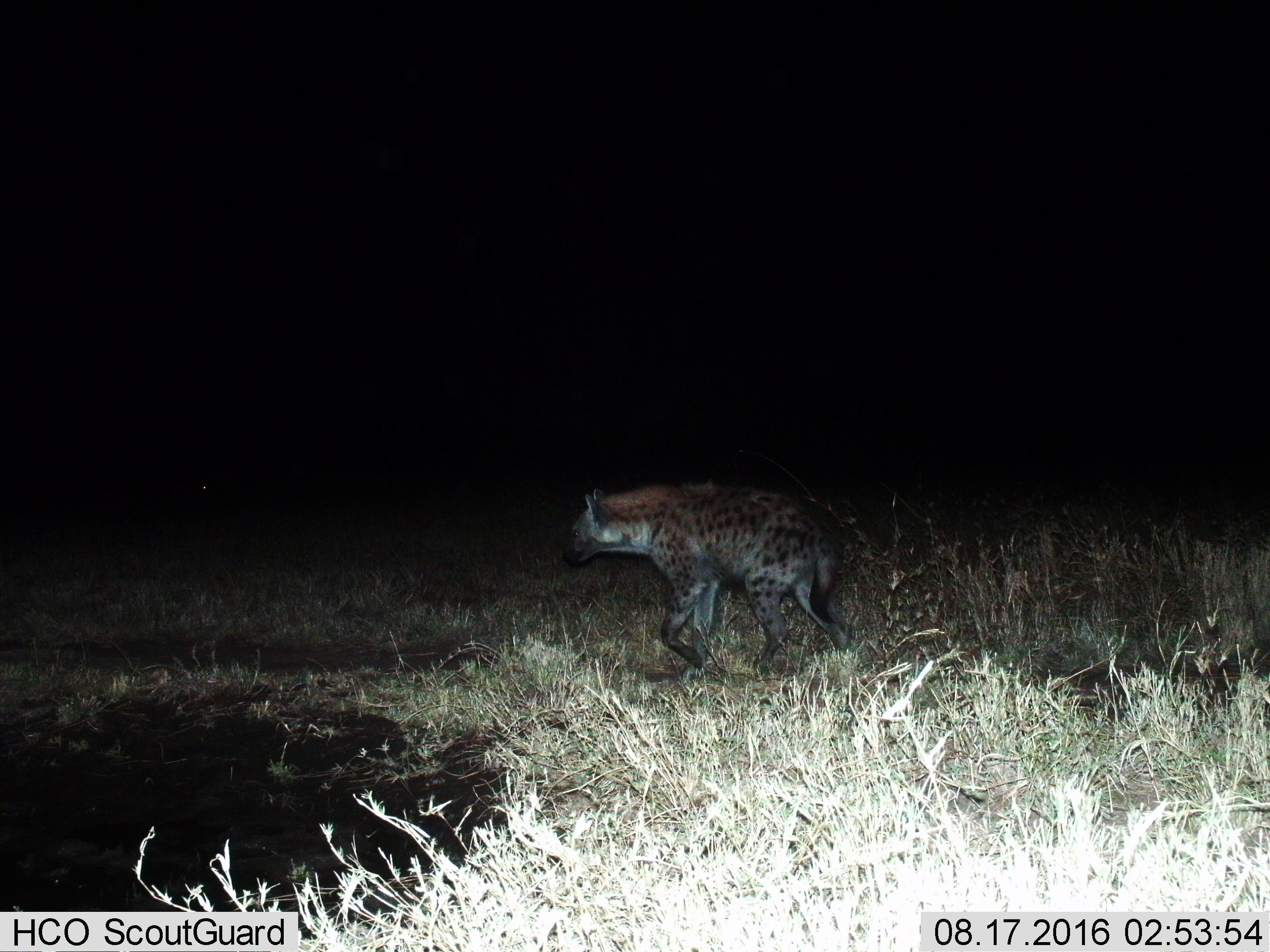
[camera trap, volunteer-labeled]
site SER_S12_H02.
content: unidentified animal